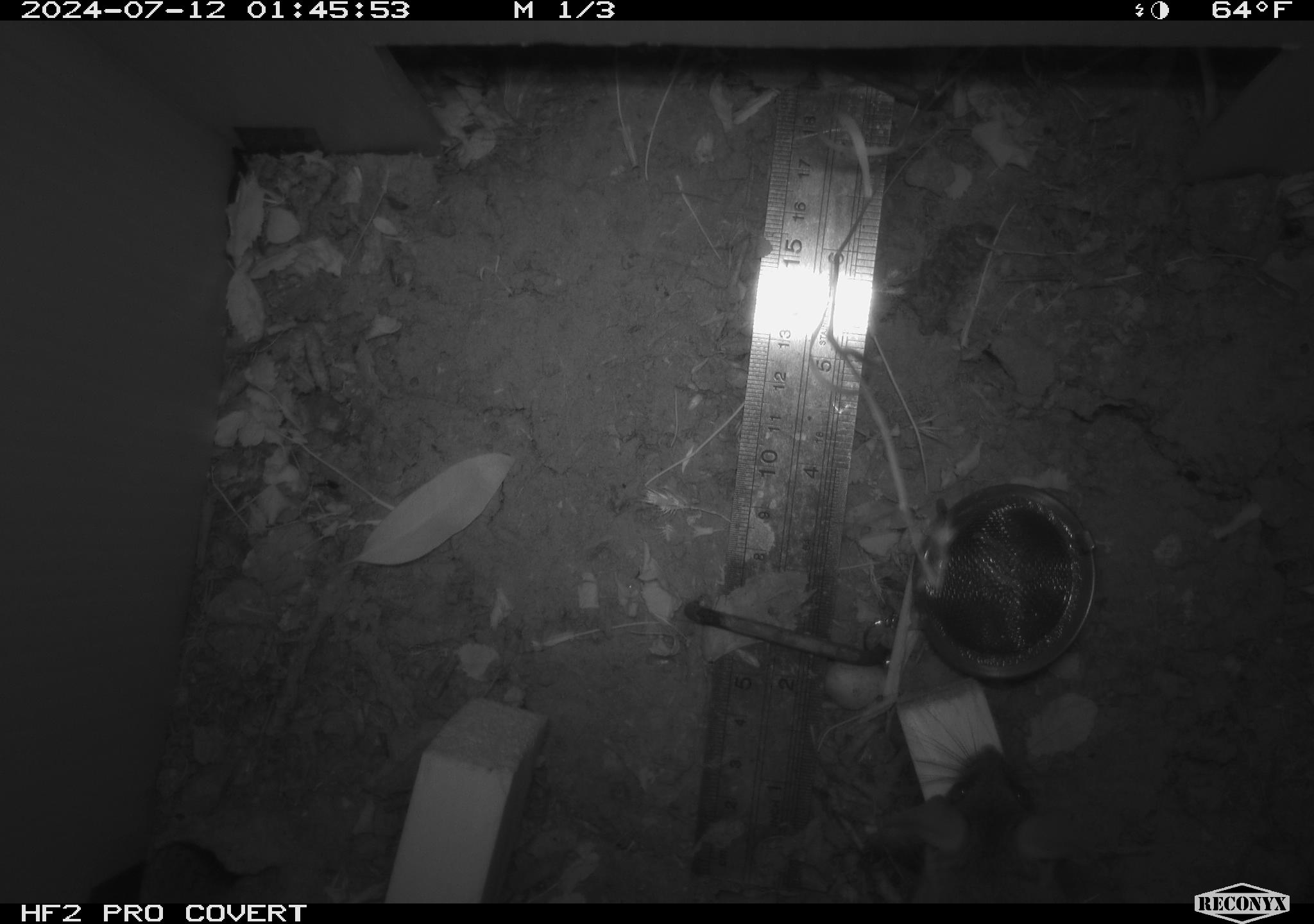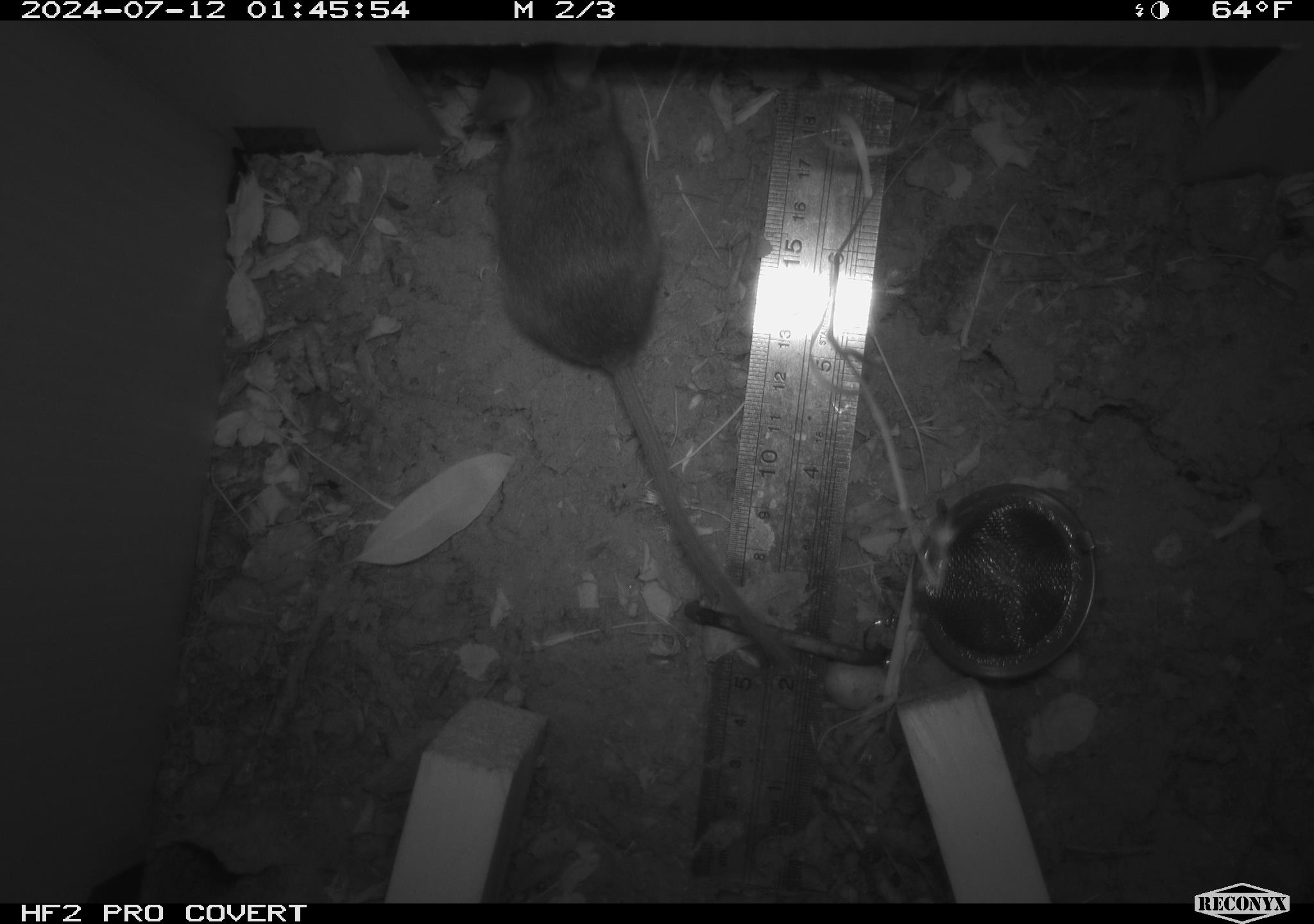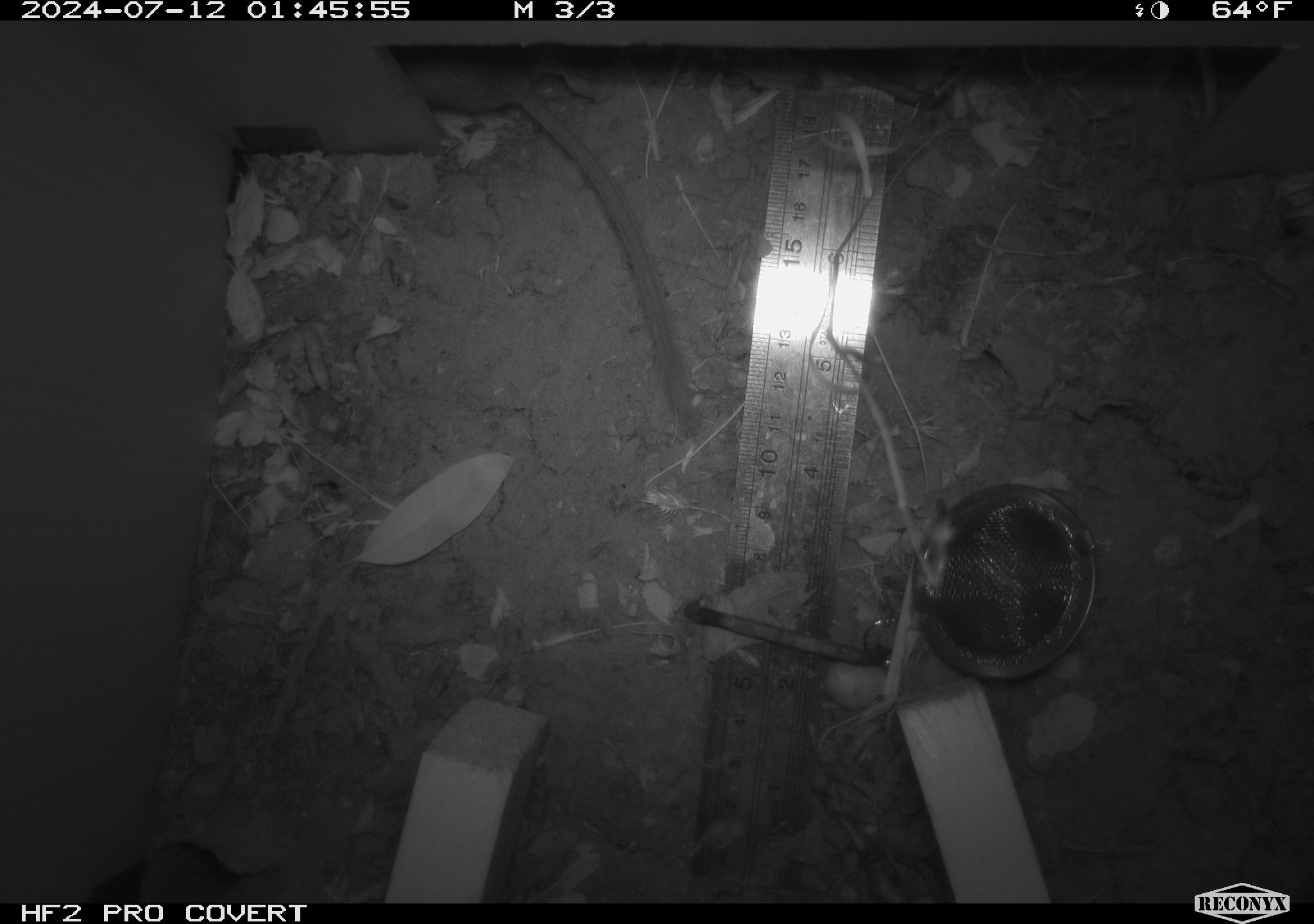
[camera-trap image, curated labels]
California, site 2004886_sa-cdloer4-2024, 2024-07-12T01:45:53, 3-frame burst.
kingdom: Animalia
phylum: Chordata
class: Mammalia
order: Rodentia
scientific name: Rodentia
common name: rodent